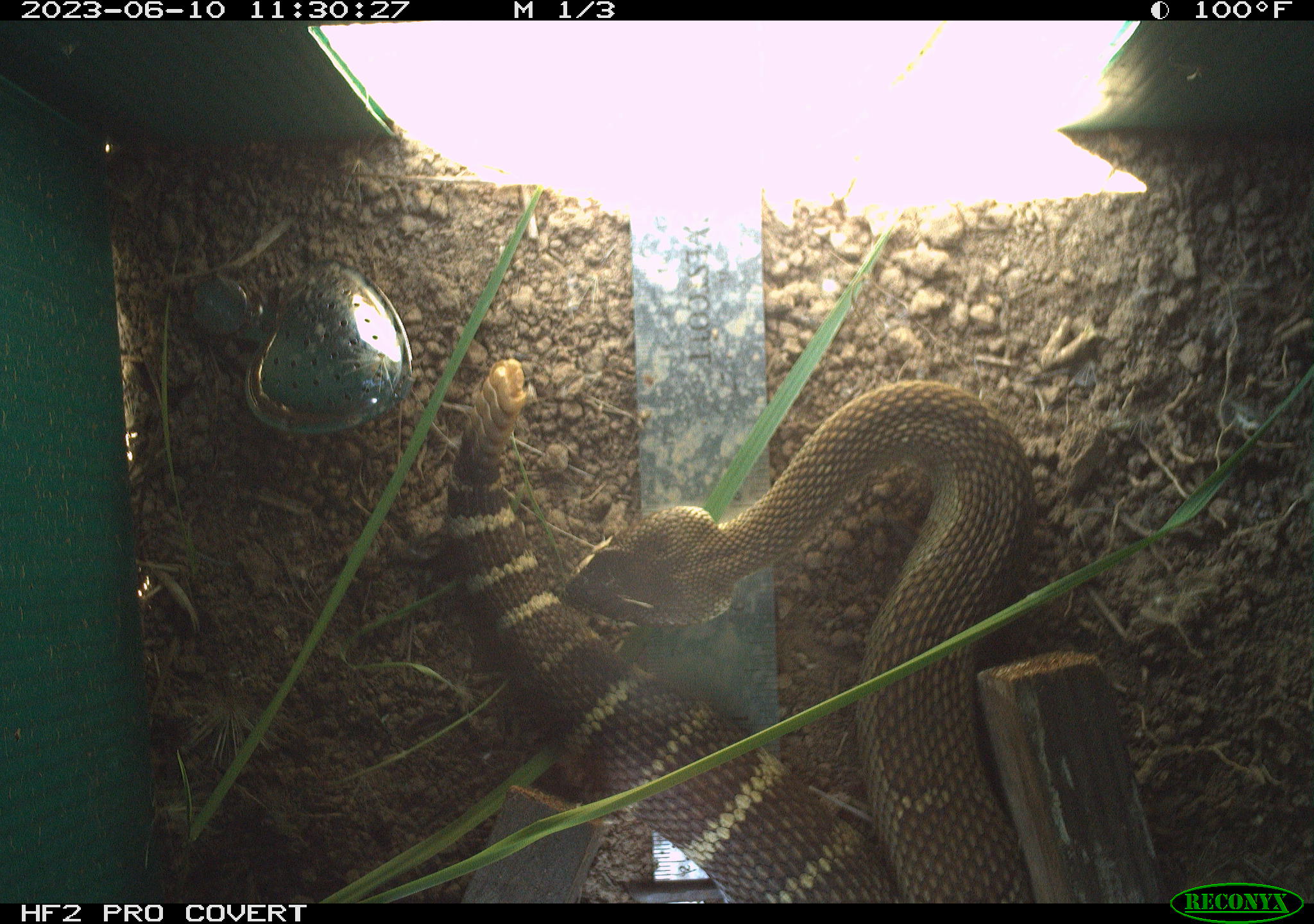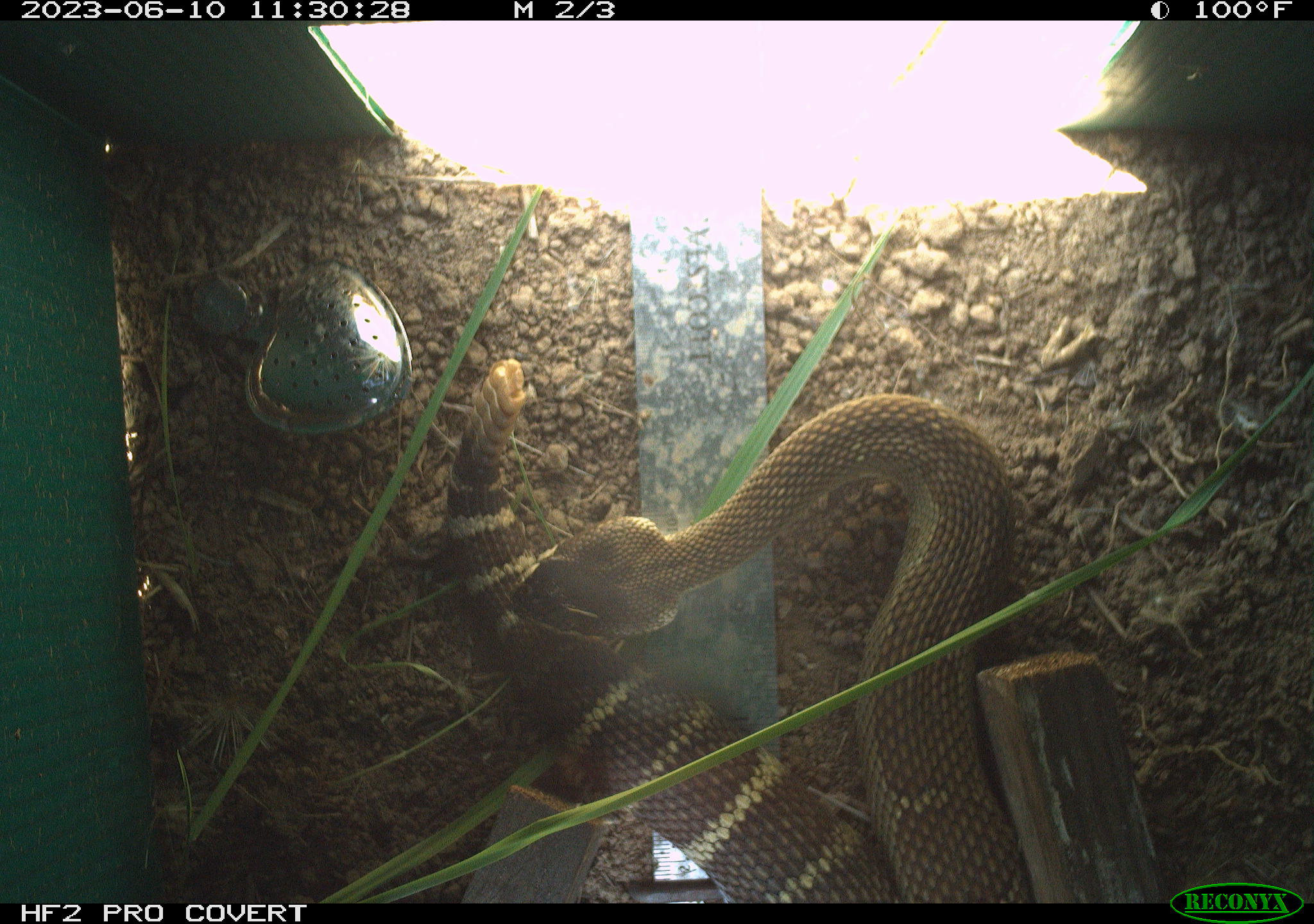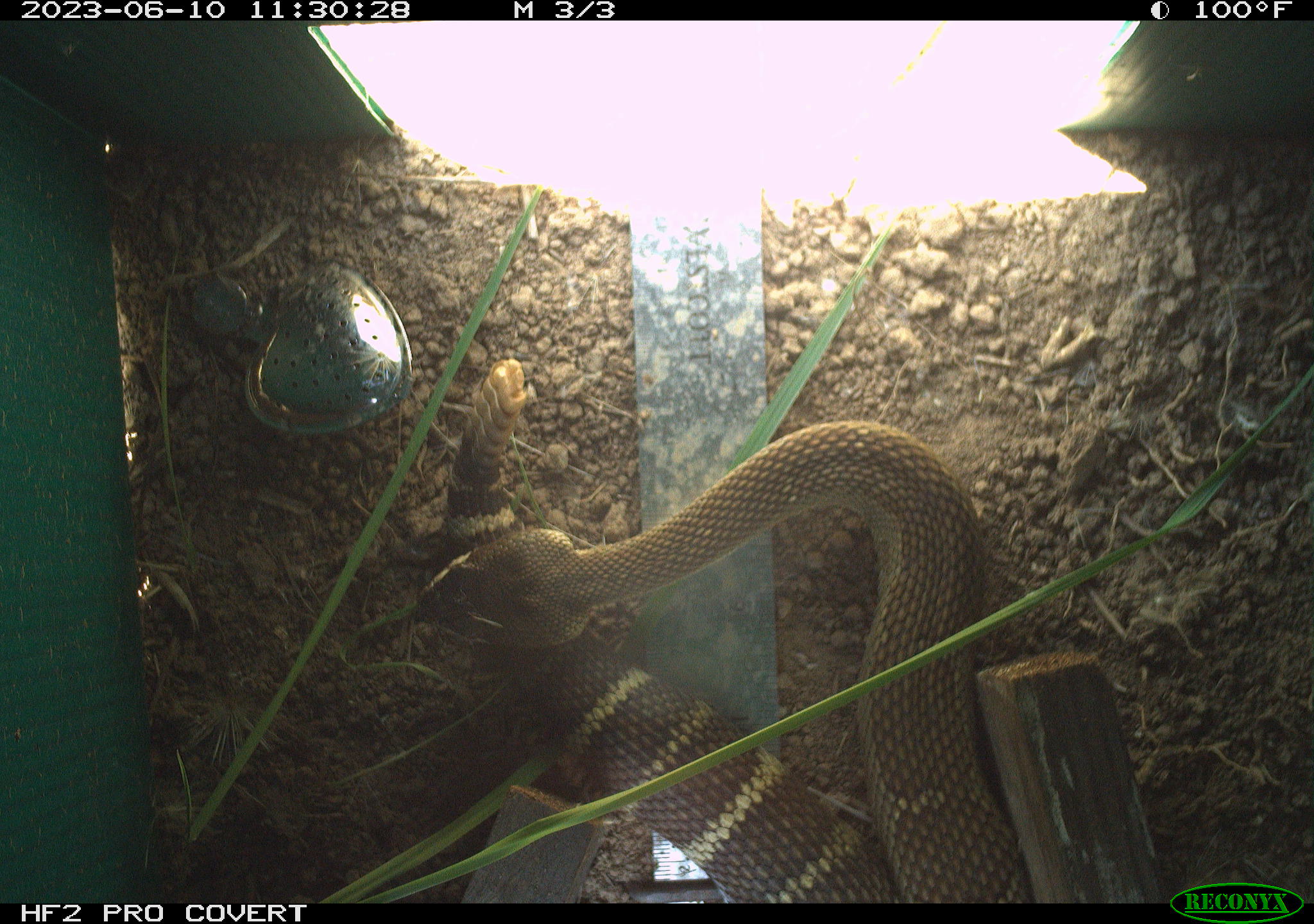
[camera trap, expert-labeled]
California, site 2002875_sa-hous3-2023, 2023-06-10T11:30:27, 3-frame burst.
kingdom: Animalia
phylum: Chordata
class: Reptilia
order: Squamata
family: Viperidae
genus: Crotalus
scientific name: Crotalus oreganus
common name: western rattlesnake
Western rattlesnake (Crotalus oreganus).